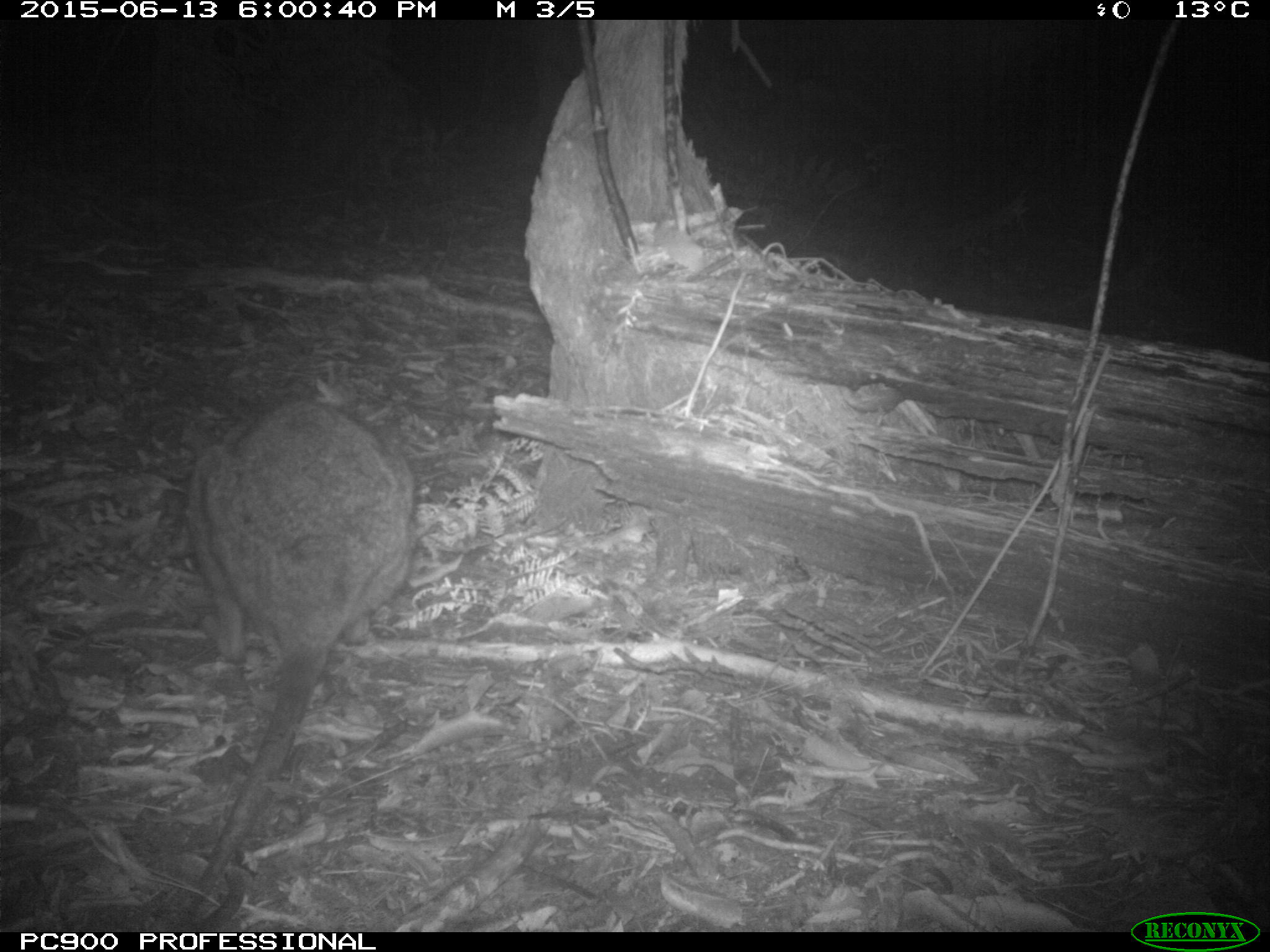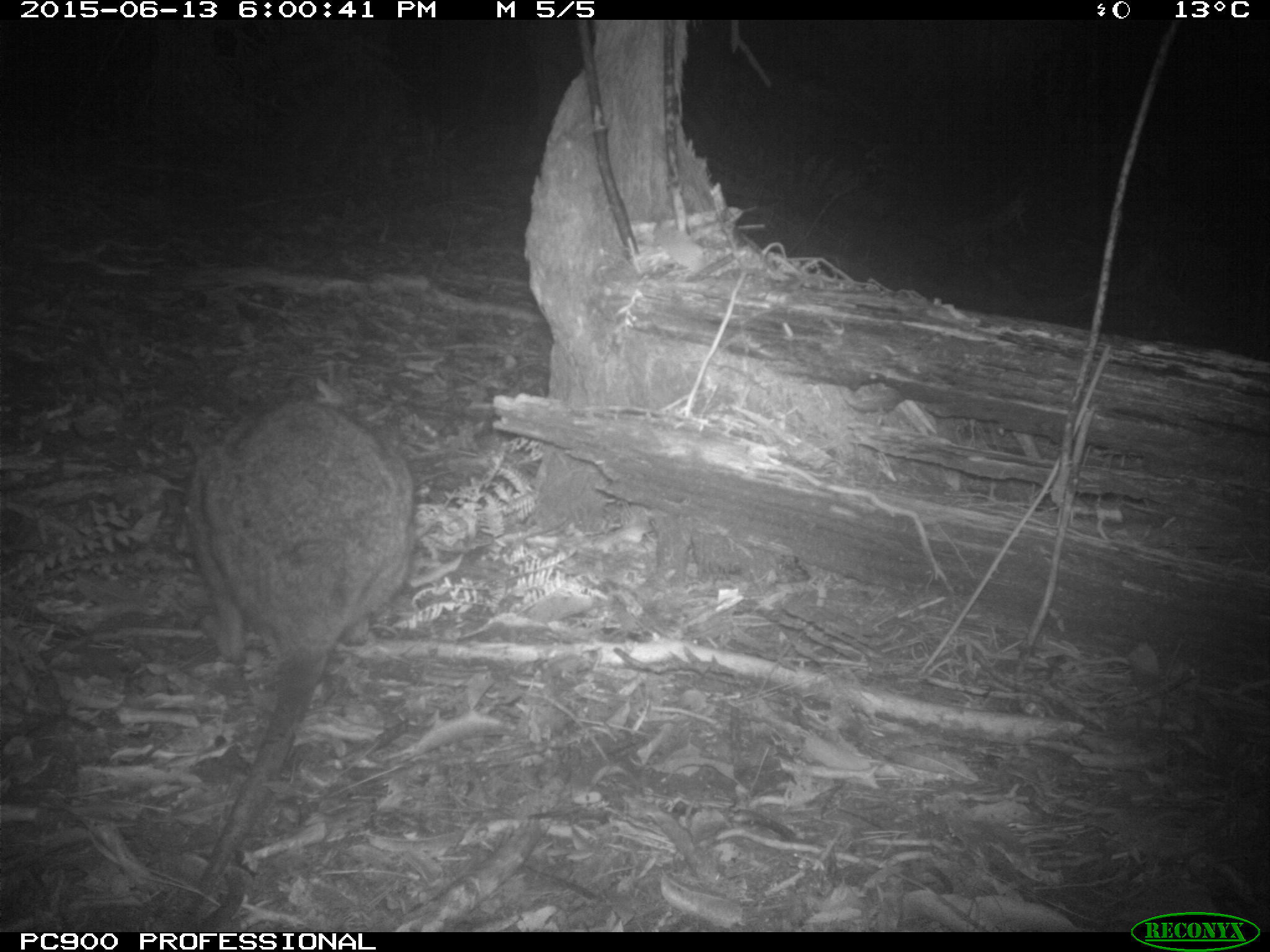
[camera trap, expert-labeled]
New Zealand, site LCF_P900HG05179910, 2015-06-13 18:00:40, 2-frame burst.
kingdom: Animalia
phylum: Chordata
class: Mammalia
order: Diprotodontia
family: Macropodidae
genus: Notamacropus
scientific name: Notamacropus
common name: wallaby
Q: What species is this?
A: Wallaby (Notamacropus).